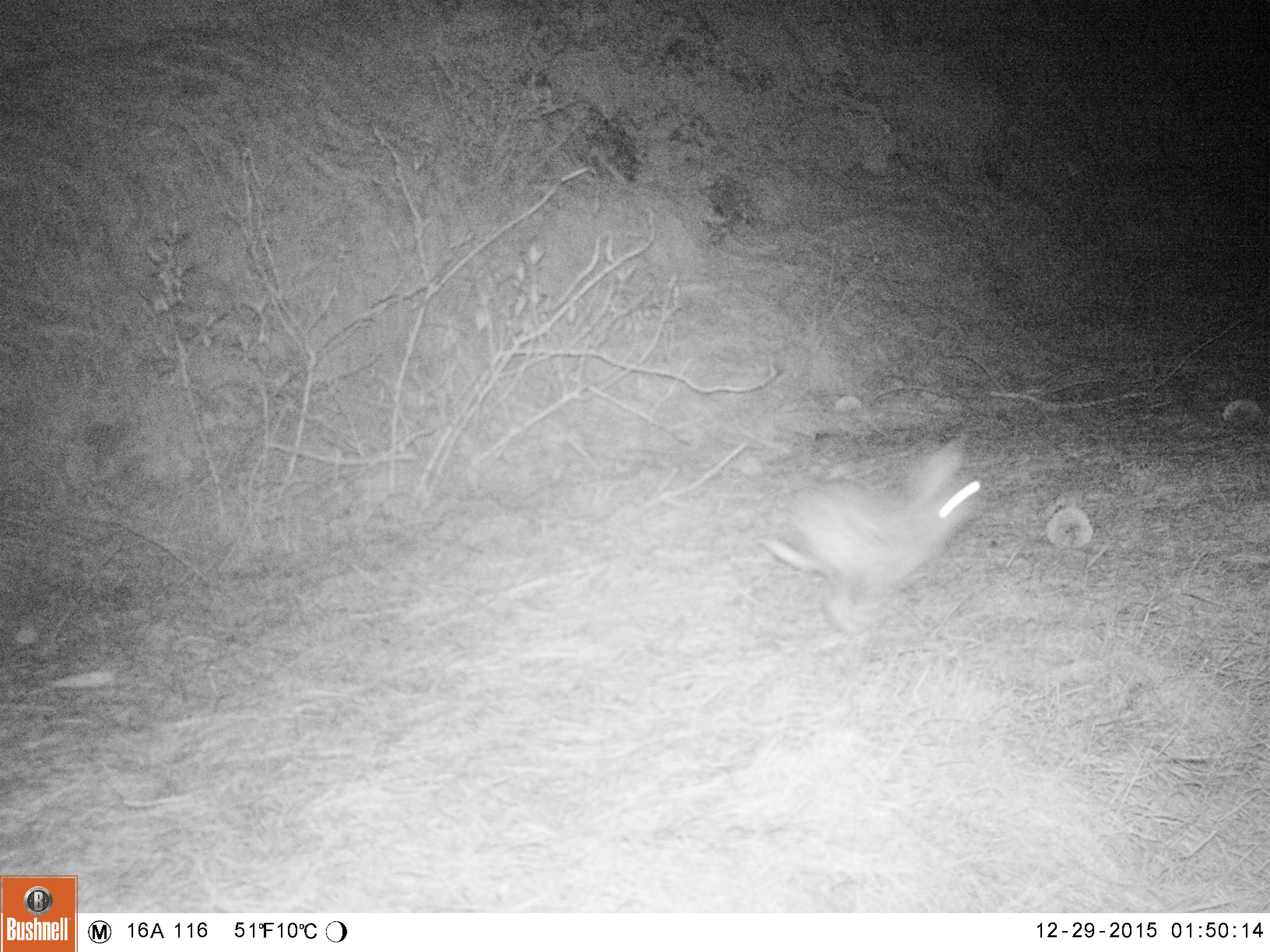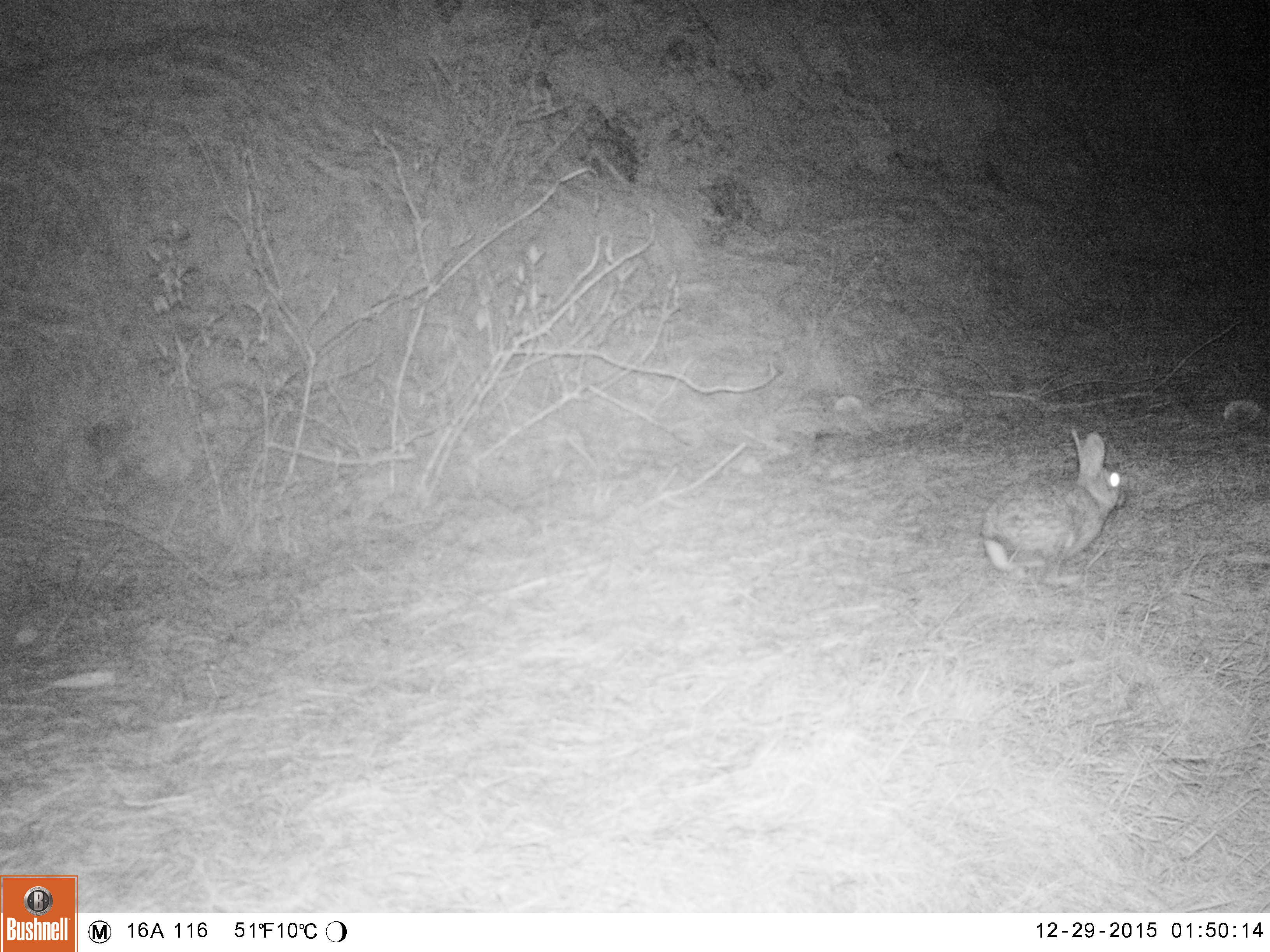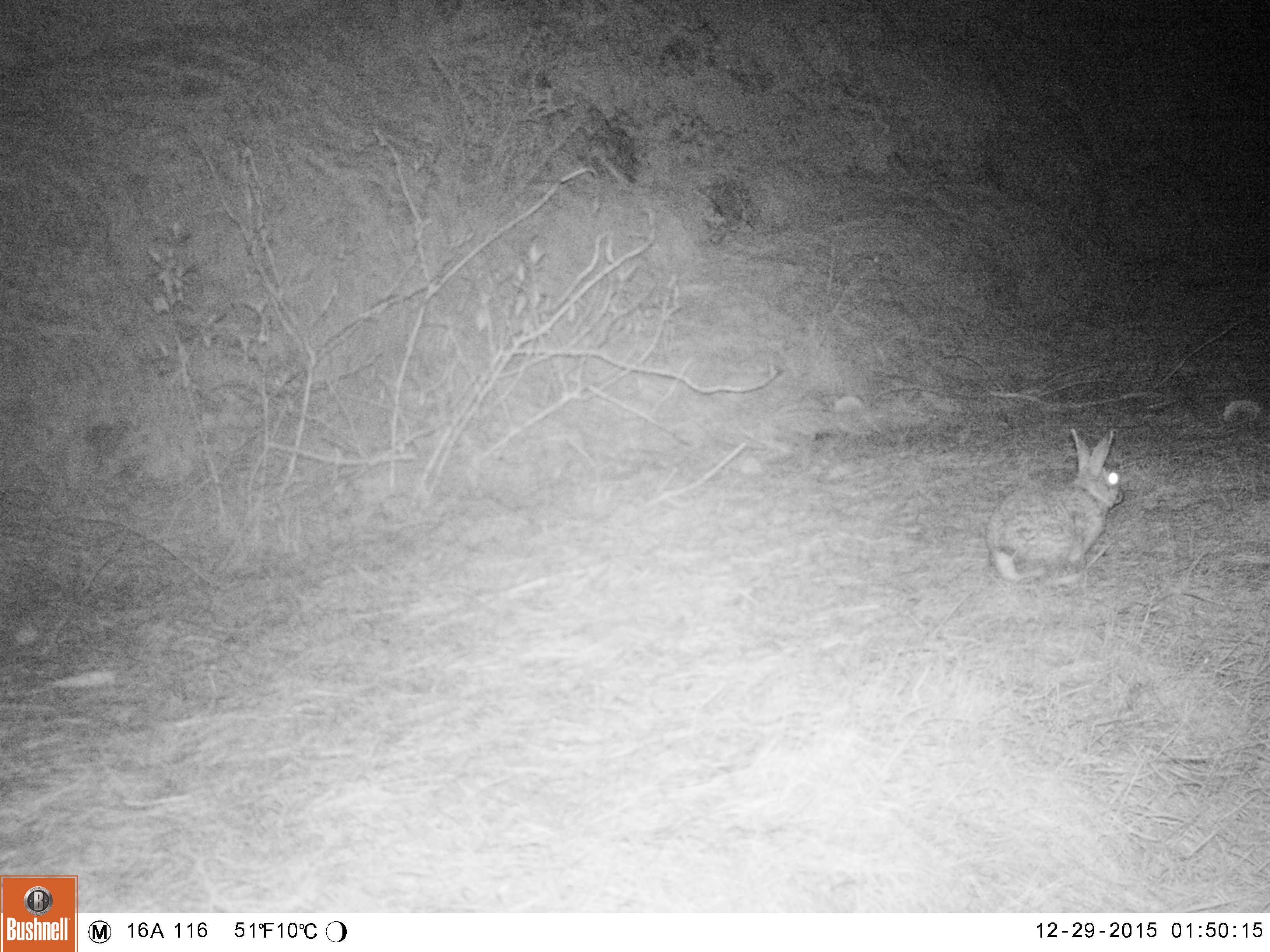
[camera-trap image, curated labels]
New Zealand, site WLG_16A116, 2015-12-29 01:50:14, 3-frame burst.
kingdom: Animalia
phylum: Chordata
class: Mammalia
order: Lagomorpha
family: Leporidae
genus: Oryctolagus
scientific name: Oryctolagus cuniculus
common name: european rabbit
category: rabbit